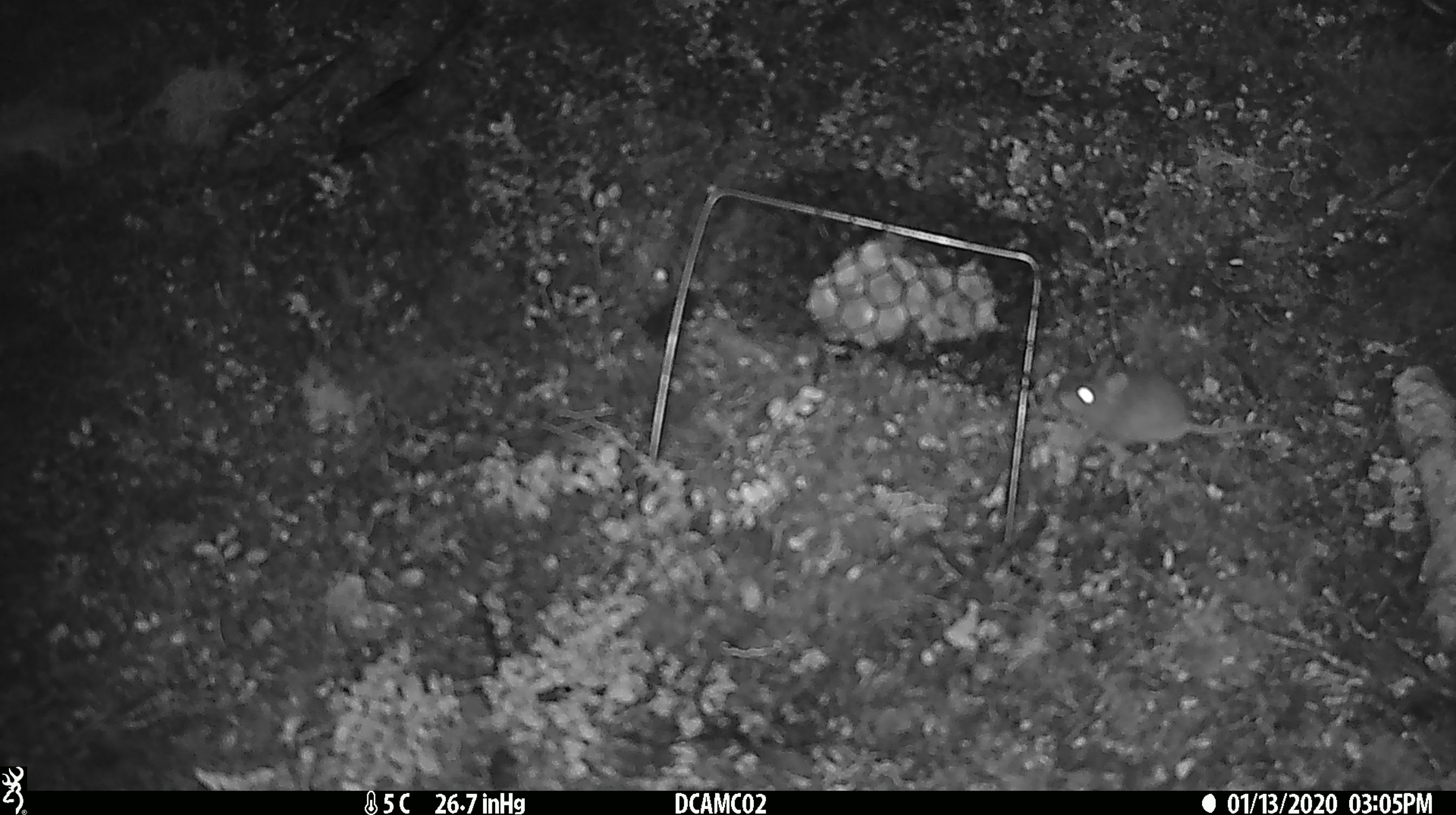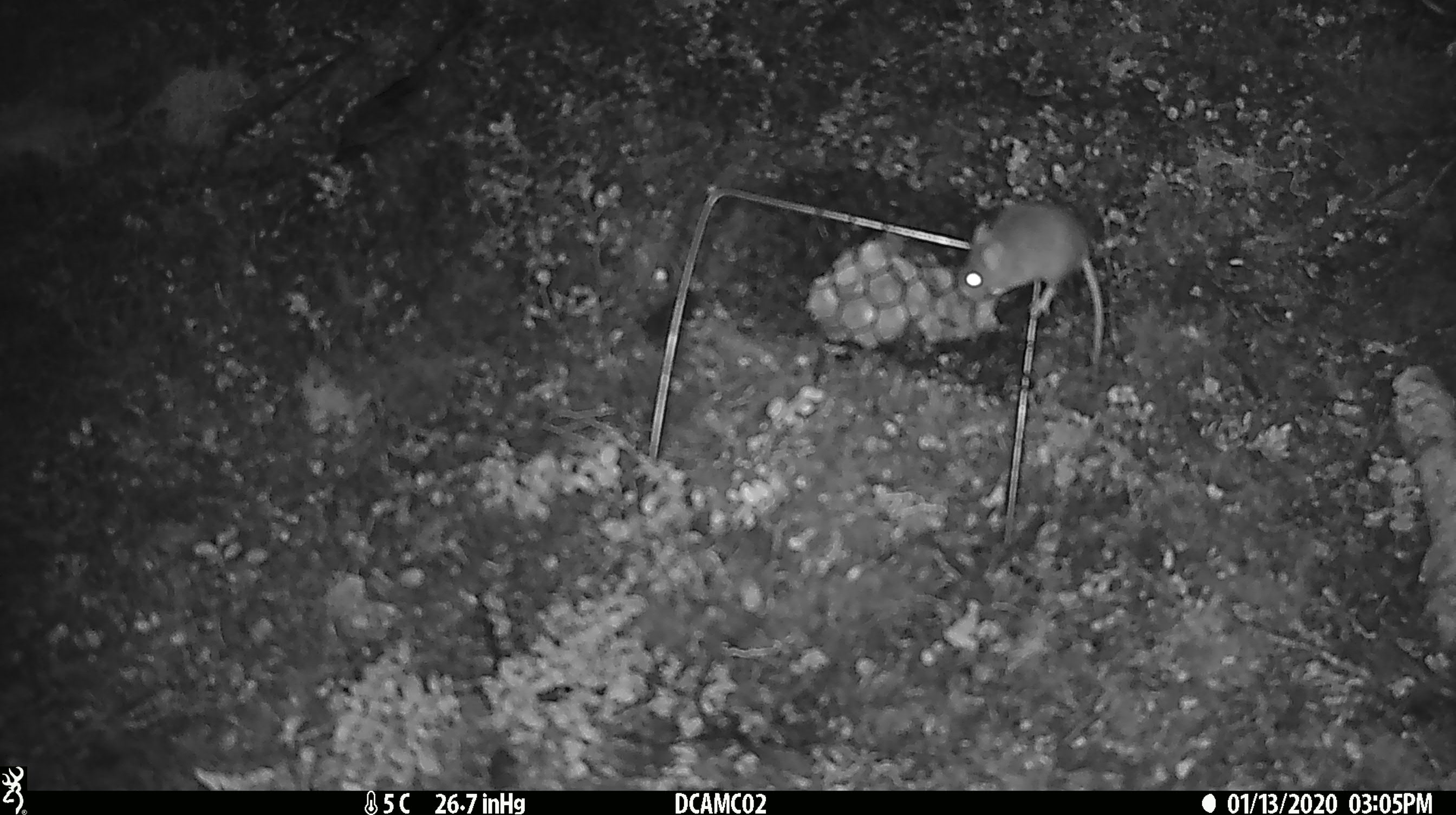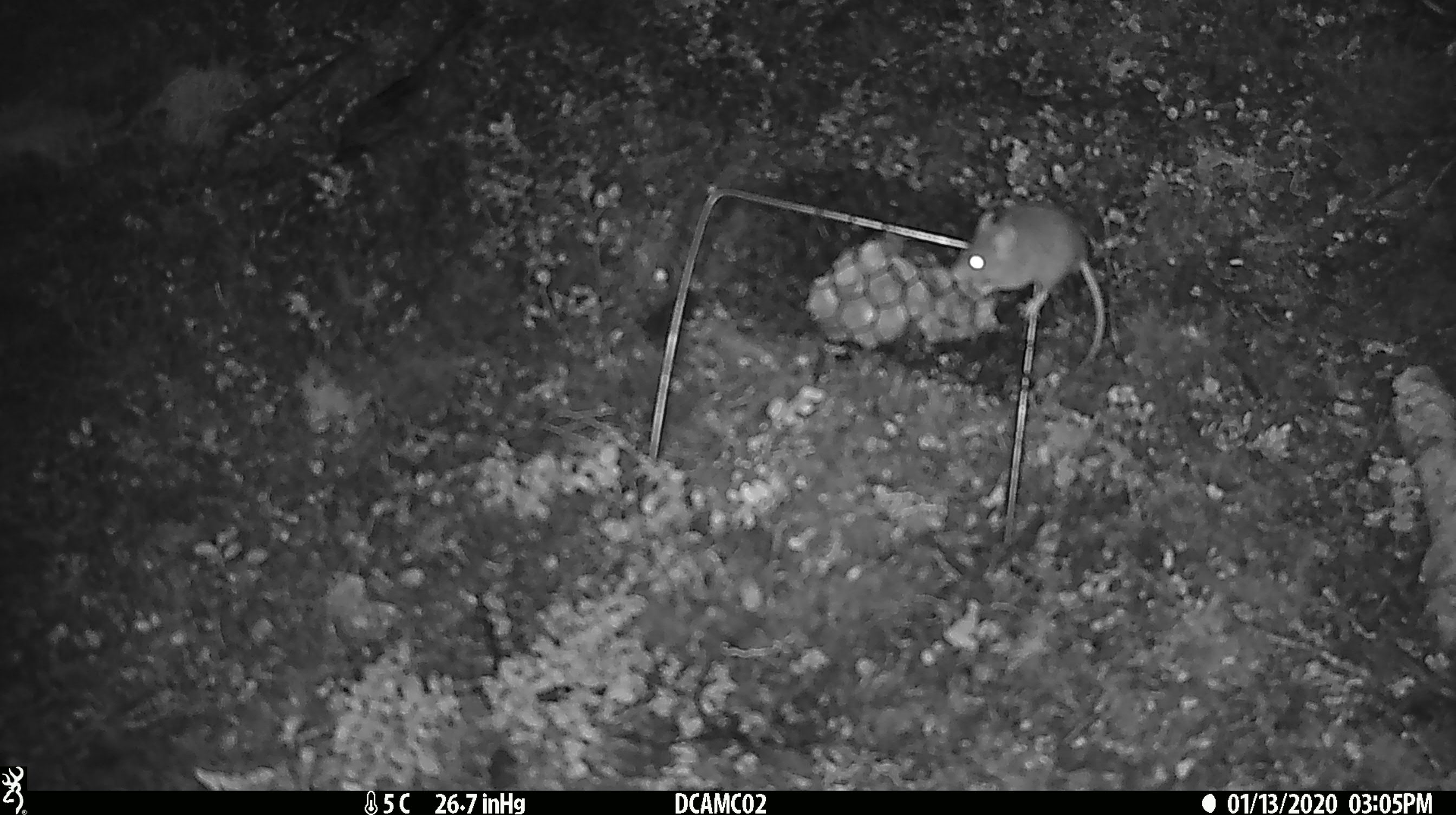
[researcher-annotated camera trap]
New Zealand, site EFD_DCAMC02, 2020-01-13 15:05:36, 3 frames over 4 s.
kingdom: Animalia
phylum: Chordata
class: Mammalia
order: Rodentia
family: Muridae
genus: Mus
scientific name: Mus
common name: mouse